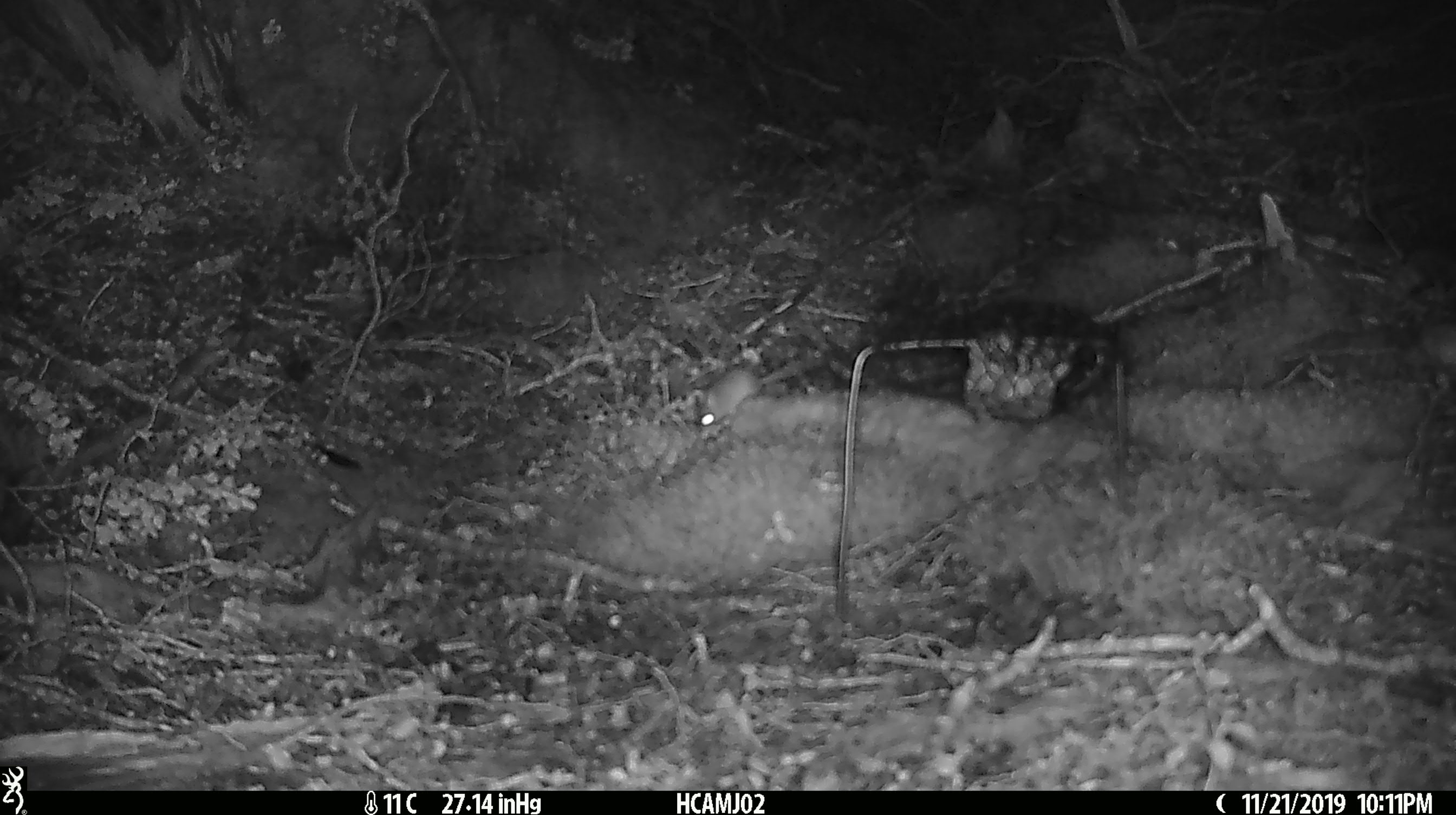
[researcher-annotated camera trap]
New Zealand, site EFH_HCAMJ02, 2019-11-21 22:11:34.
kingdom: Animalia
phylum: Chordata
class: Mammalia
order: Rodentia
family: Muridae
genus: Mus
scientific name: Mus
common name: mouse